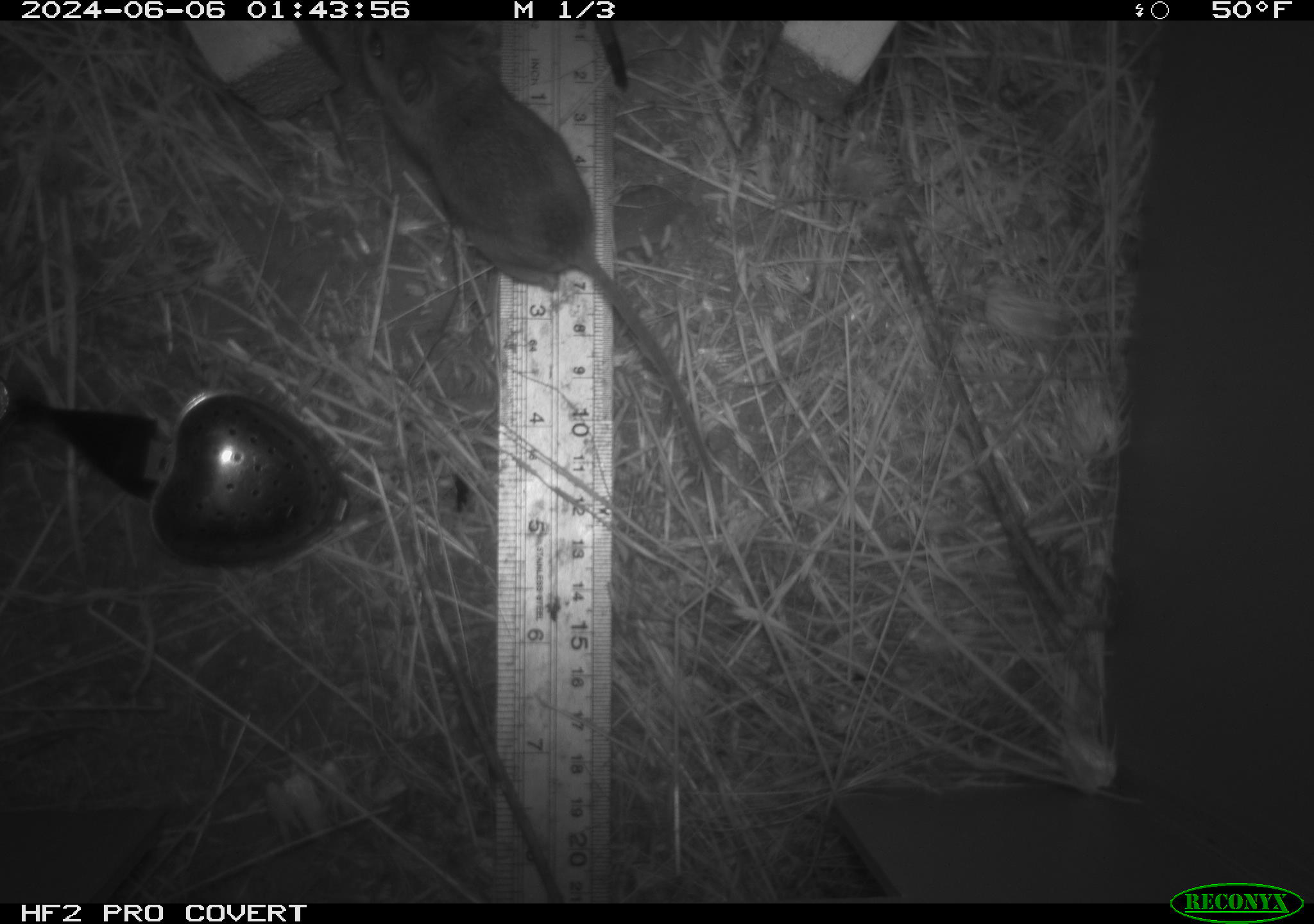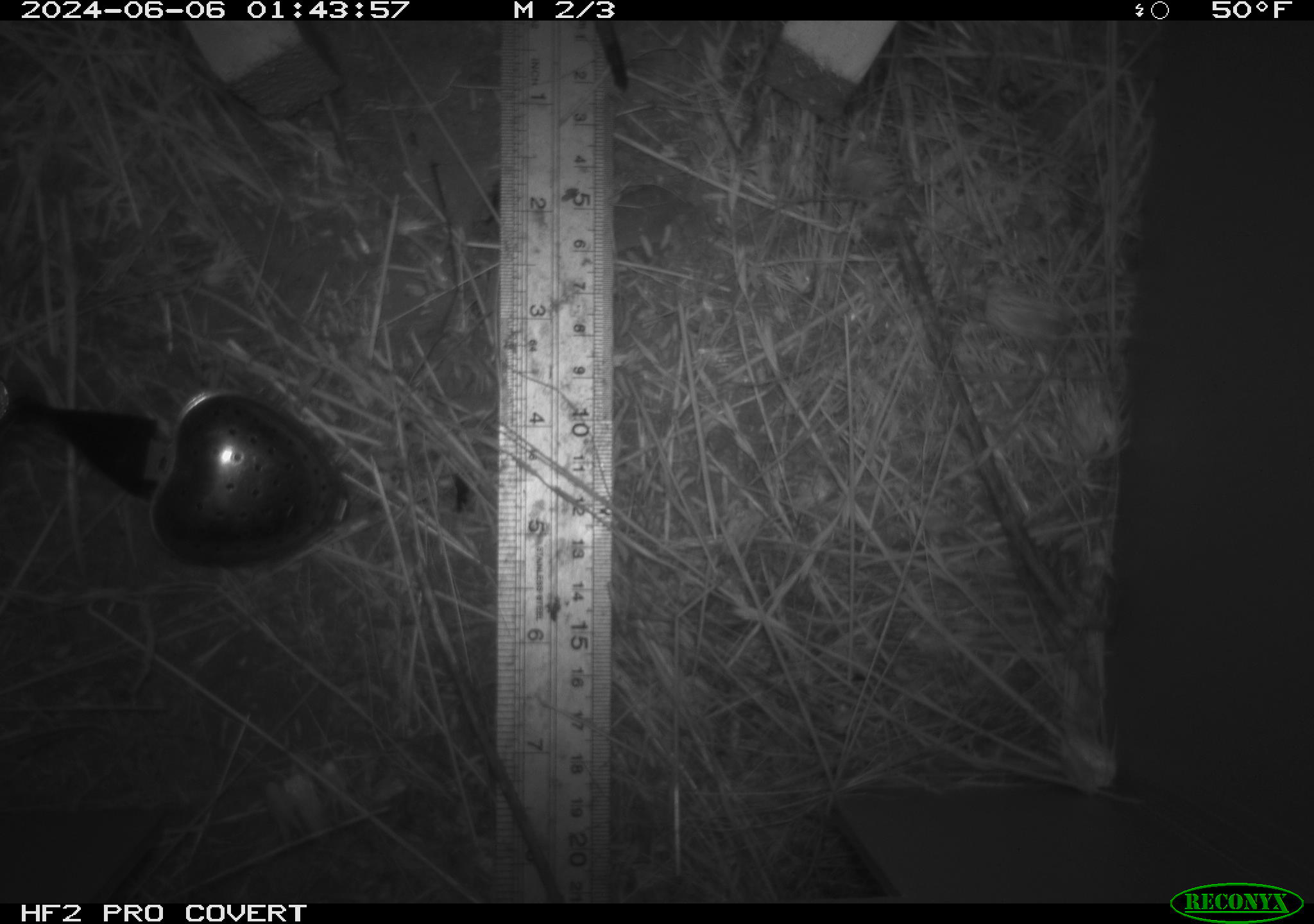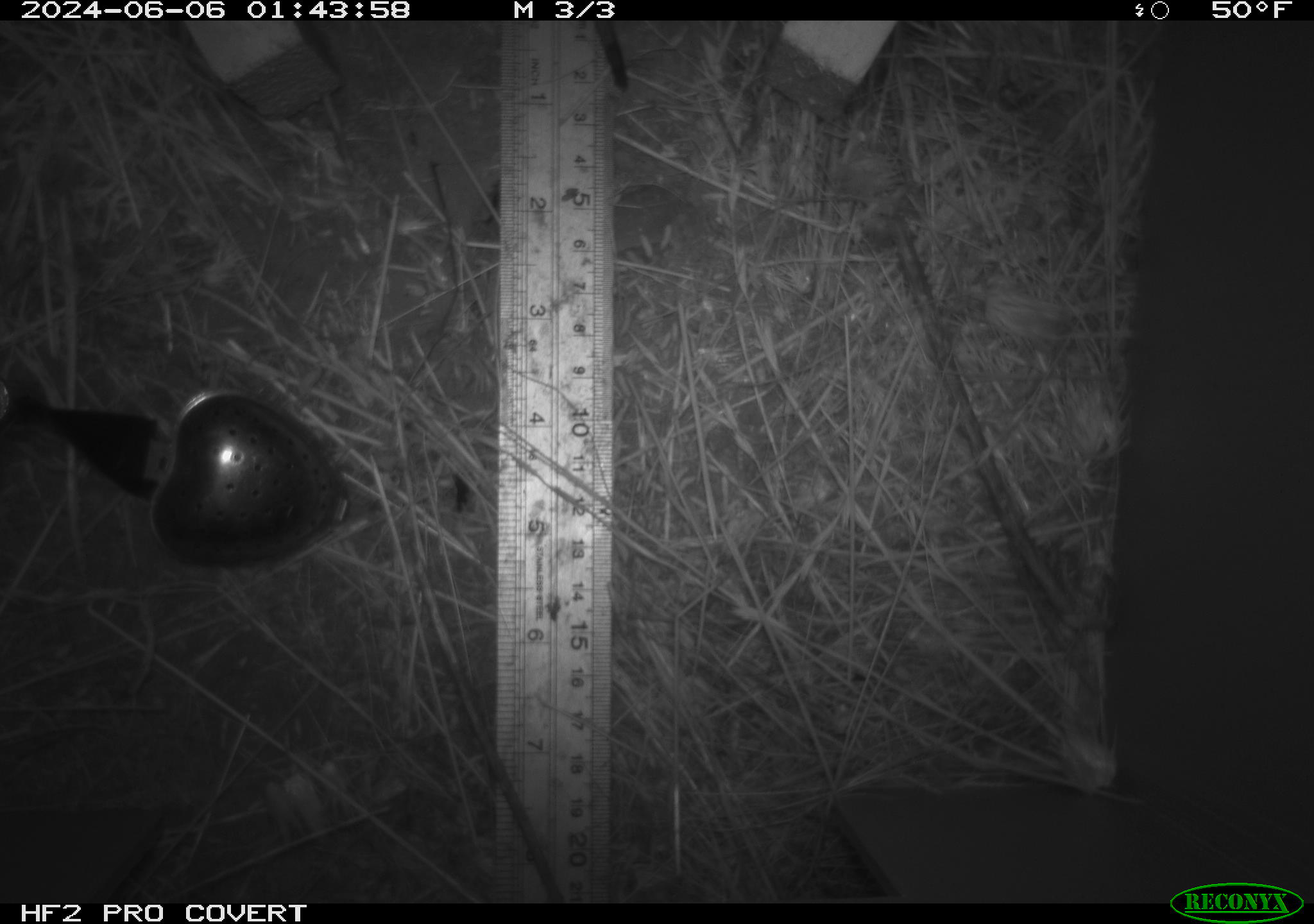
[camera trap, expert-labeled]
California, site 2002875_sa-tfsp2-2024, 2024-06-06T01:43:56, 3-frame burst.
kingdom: Animalia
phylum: Chordata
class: Mammalia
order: Rodentia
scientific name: Rodentia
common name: mouse species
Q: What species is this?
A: Mouse species (Rodentia).